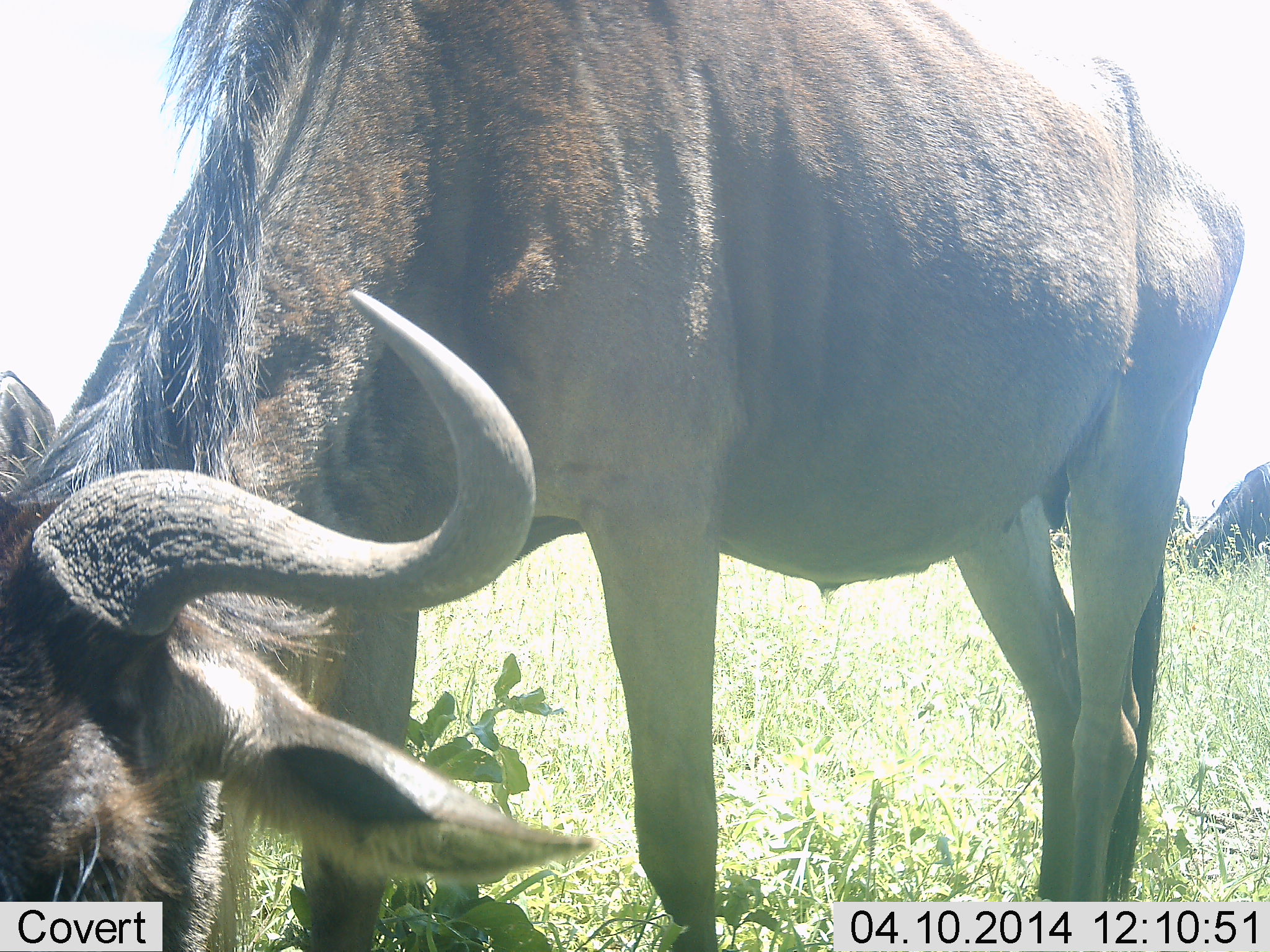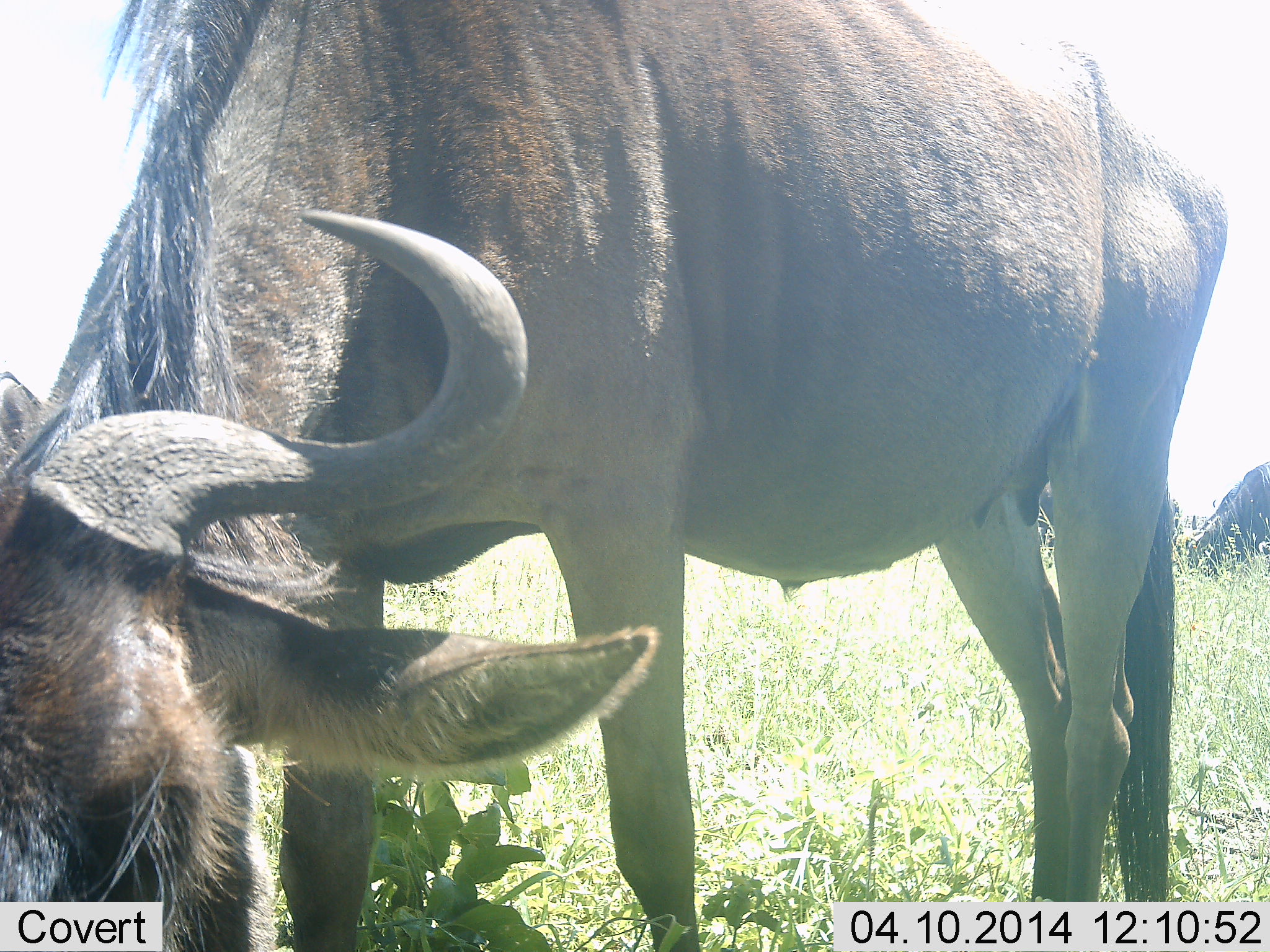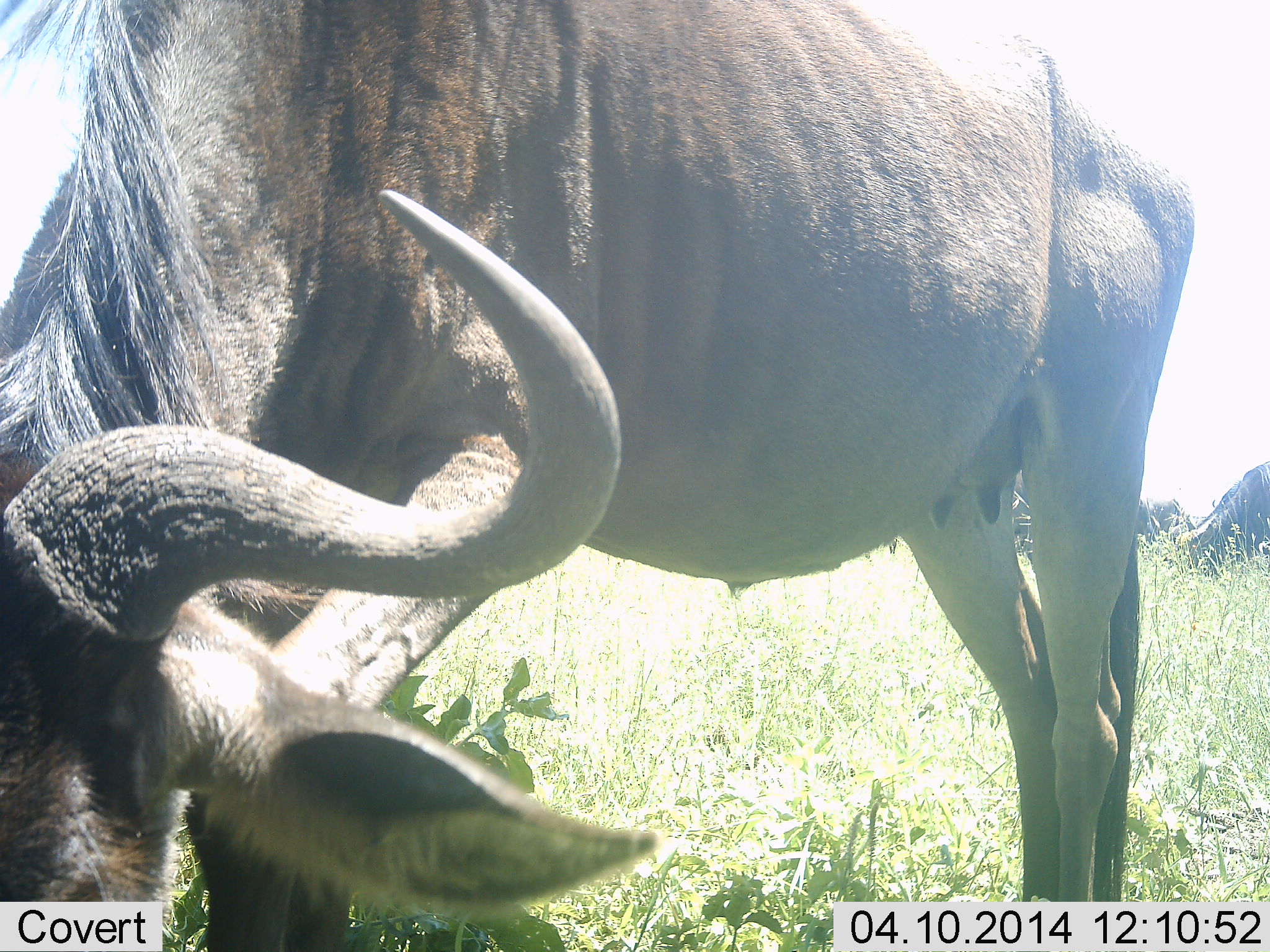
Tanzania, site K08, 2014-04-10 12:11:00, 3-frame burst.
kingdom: Animalia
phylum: Chordata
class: Mammalia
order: Artiodactyla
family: Bovidae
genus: Connochaetes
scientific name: Connochaetes taurinus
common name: blue wildebeest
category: wildebeest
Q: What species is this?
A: Wildebeest (blue wildebeest) (Connochaetes taurinus).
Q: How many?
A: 2.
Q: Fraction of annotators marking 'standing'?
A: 25%.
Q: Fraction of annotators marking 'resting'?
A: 2%.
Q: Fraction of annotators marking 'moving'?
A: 2%.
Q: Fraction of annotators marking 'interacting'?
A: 0%.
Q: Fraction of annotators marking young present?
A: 2%.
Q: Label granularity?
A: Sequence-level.